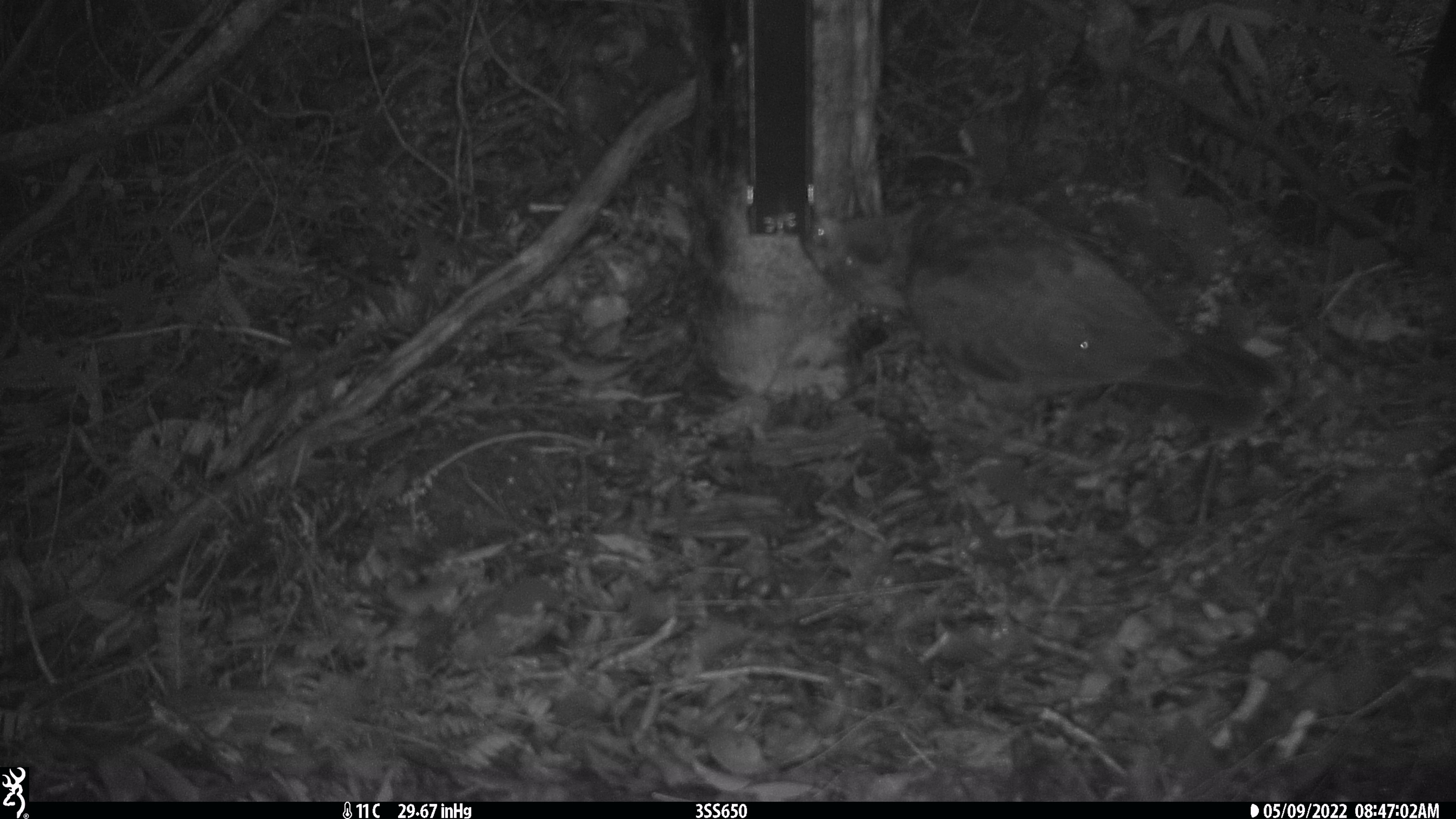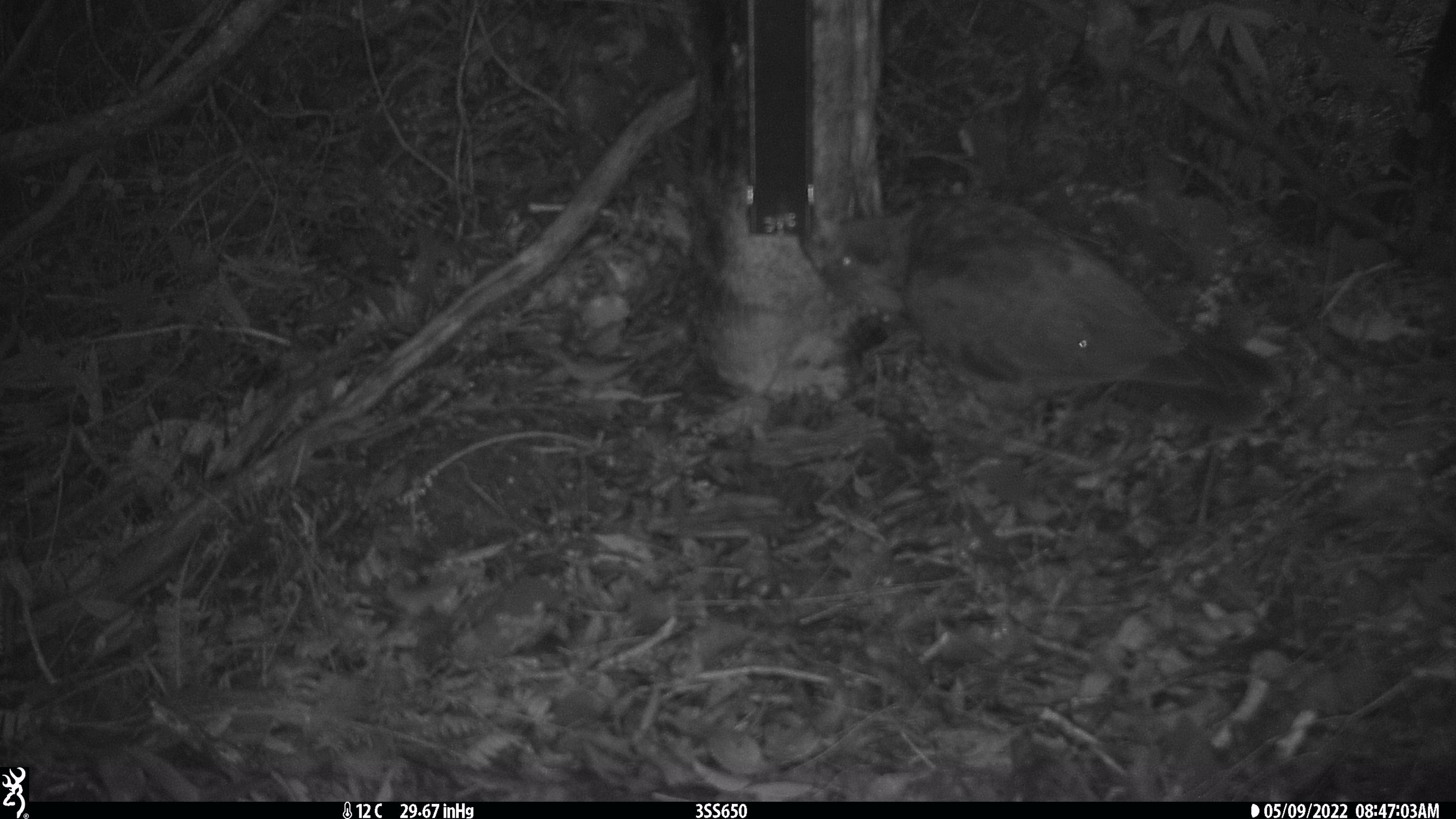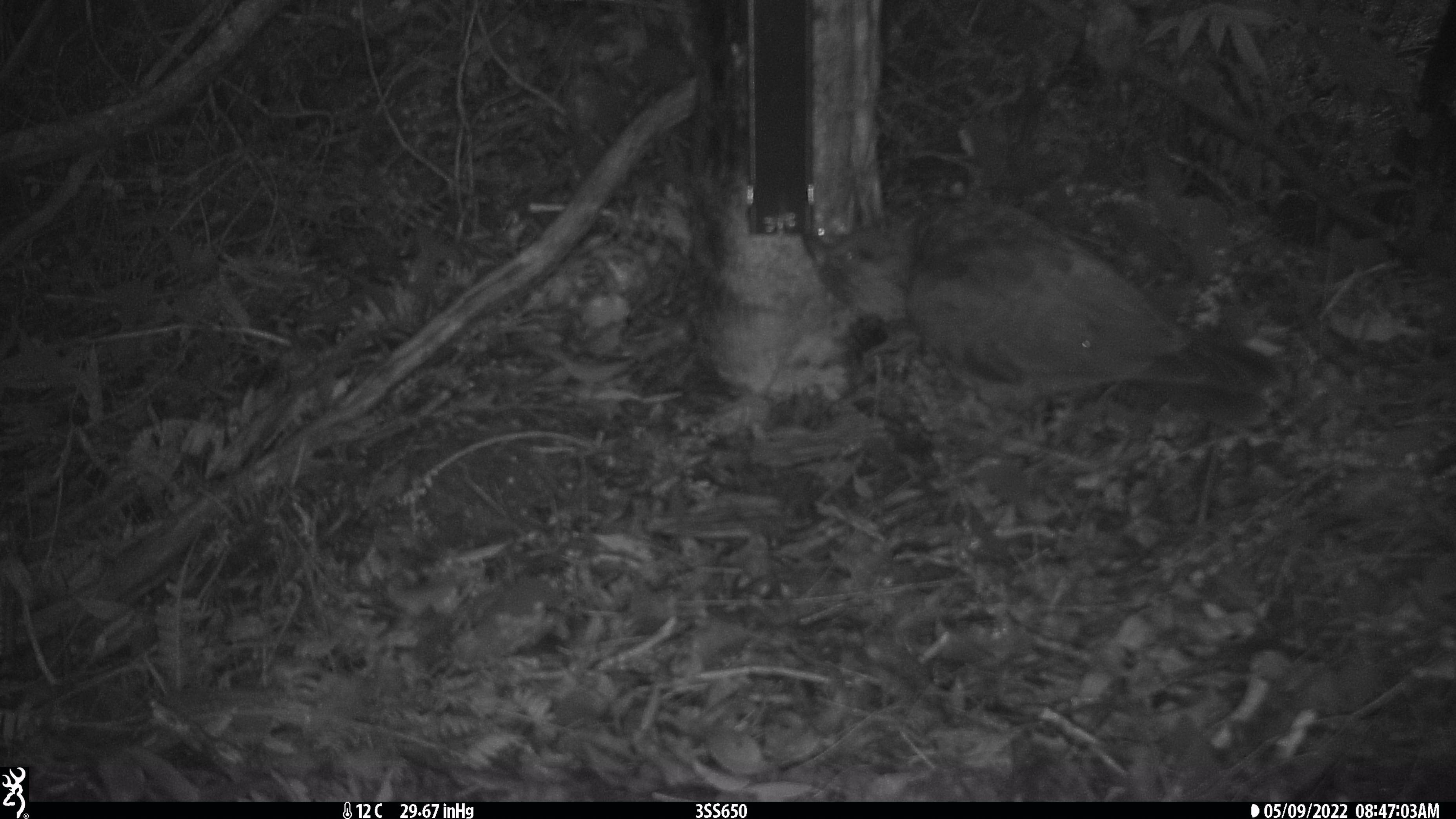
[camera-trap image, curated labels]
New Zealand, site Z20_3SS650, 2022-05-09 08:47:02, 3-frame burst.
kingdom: Animalia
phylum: Chordata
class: Aves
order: Psittaciformes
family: Strigopidae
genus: Nestor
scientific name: Nestor notabilis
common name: kea